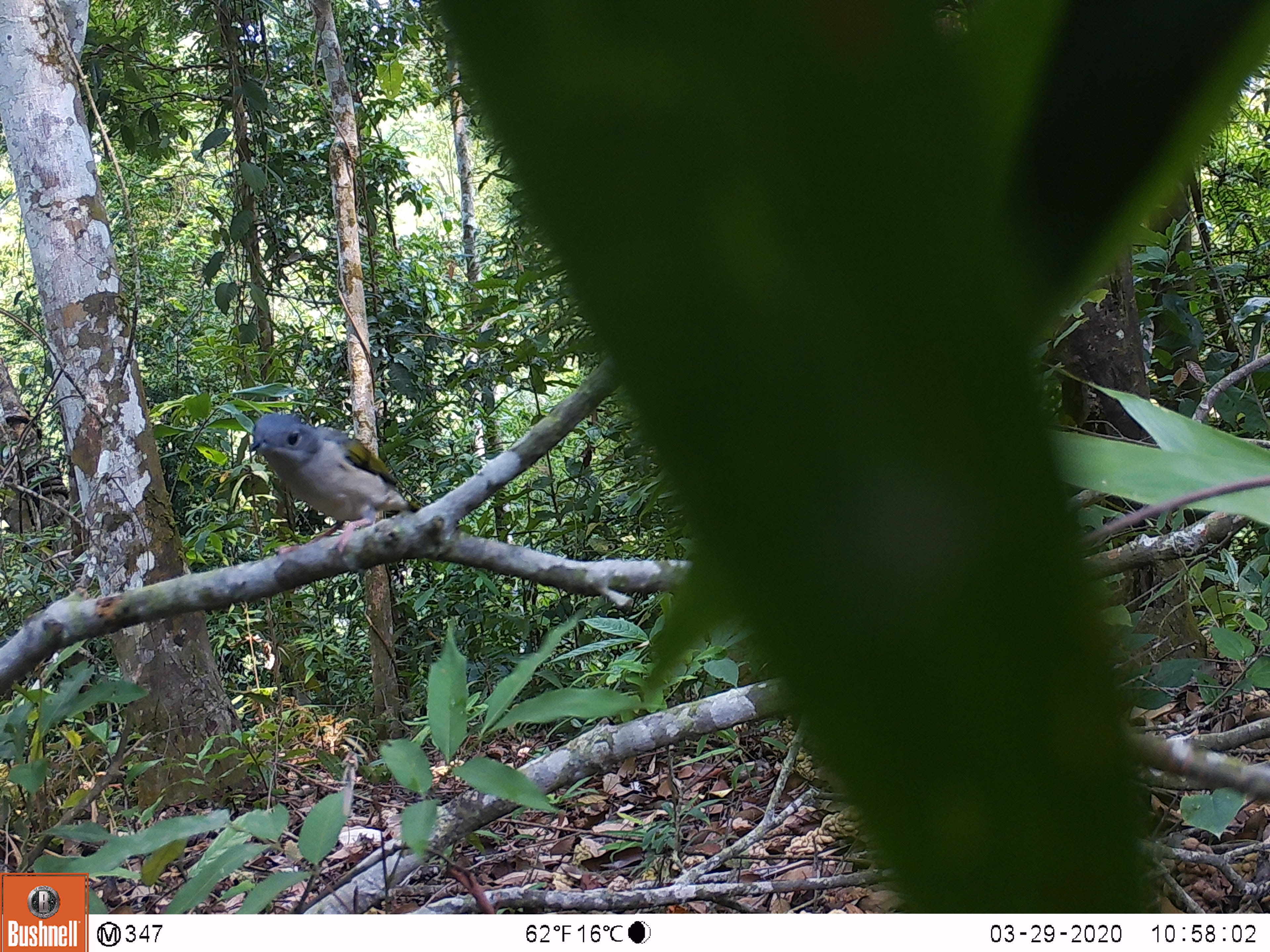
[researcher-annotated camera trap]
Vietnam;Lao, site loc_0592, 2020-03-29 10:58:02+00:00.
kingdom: Animalia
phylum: Chordata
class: Aves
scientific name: Aves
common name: bird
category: unidentified bird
Unidentified bird (bird) (Aves). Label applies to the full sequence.